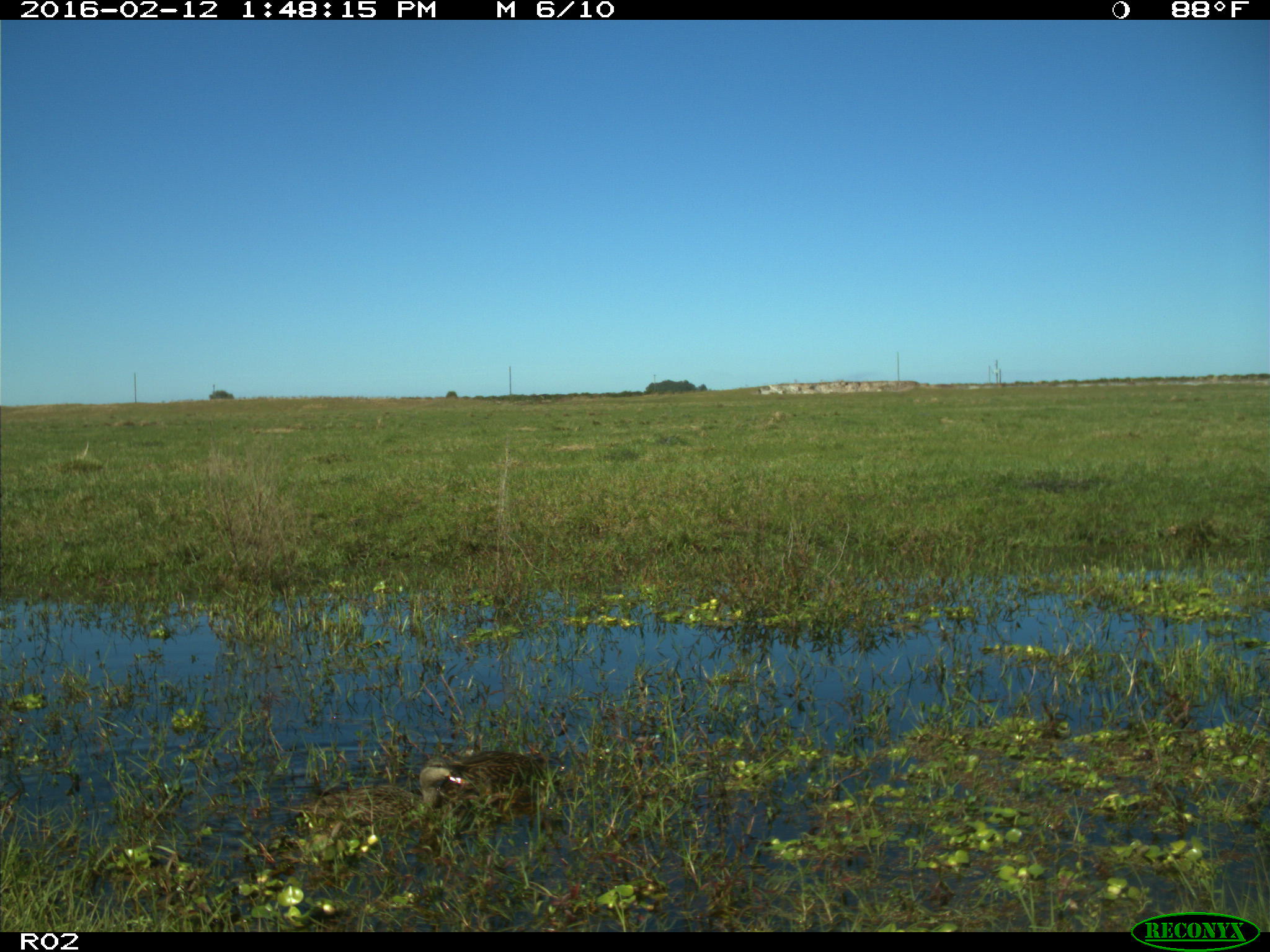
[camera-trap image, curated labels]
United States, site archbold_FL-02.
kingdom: Animalia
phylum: Chordata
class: Aves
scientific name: Aves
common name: birds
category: unidentified bird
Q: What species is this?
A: Unidentified bird (birds) (Aves).